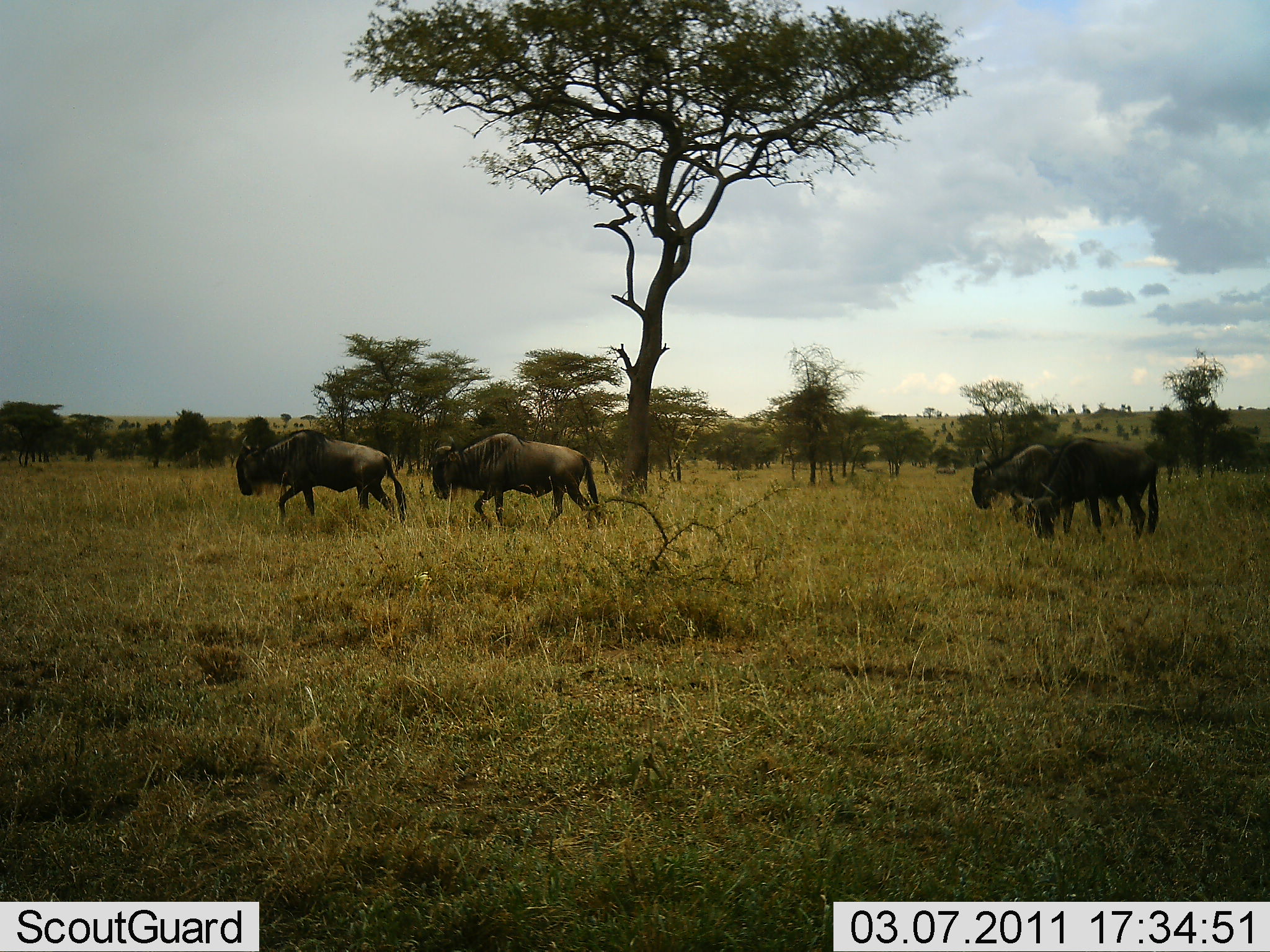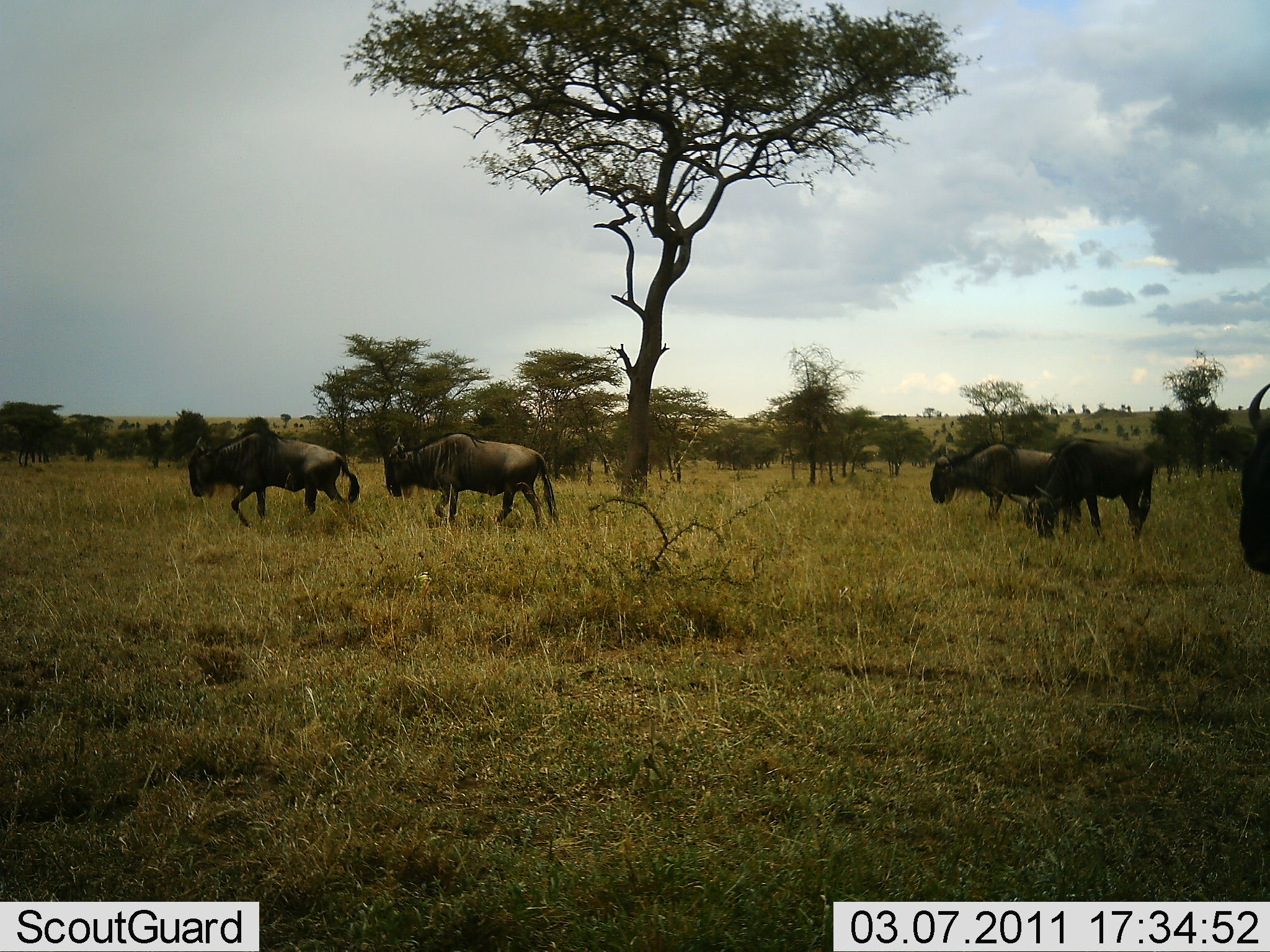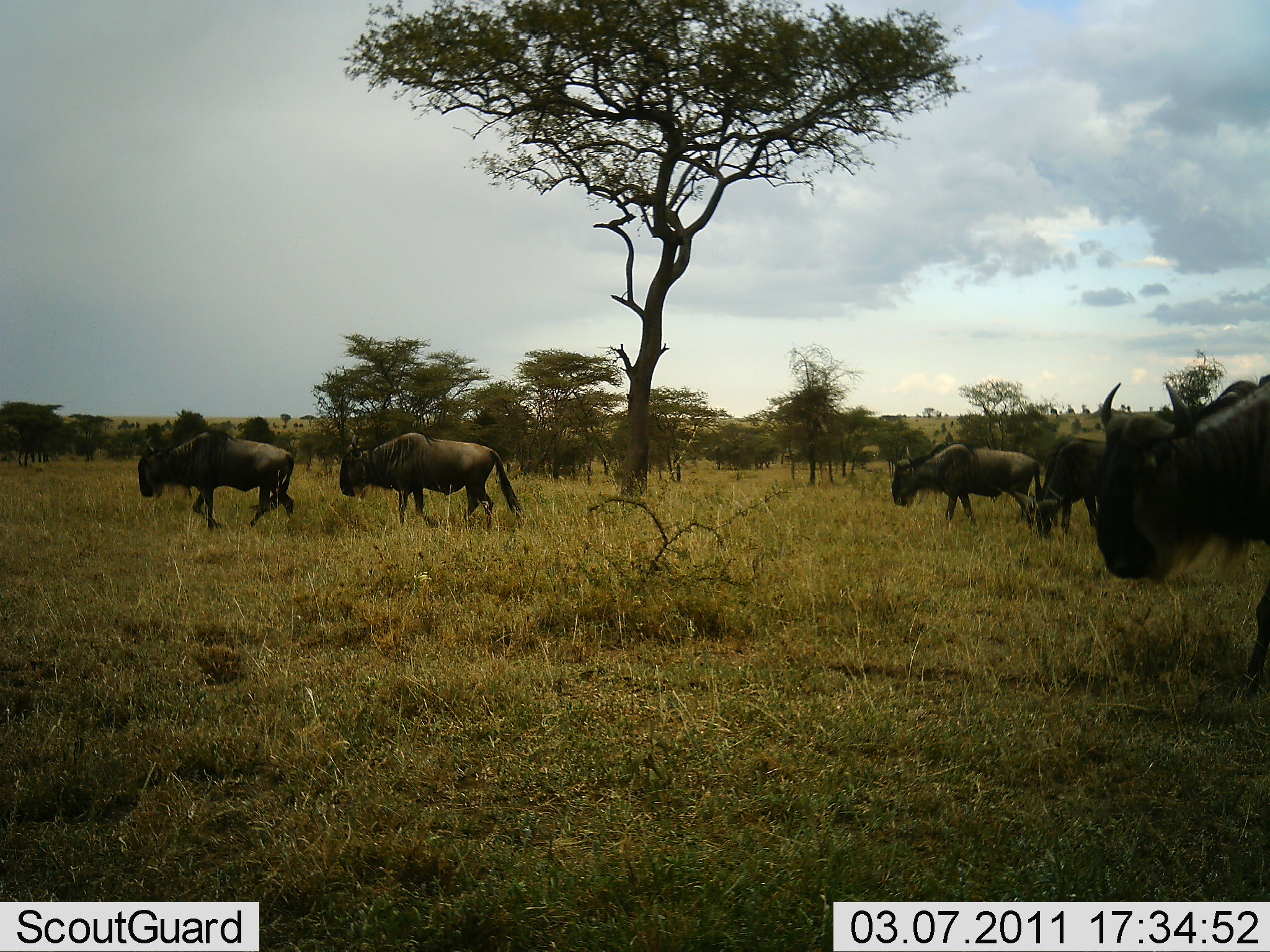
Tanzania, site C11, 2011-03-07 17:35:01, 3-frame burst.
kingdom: Animalia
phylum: Chordata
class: Mammalia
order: Artiodactyla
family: Bovidae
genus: Connochaetes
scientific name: Connochaetes taurinus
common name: blue wildebeest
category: wildebeest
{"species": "wildebeest (blue wildebeest) (Connochaetes taurinus)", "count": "5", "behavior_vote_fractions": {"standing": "27%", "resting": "0%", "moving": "100%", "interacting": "0%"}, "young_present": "0%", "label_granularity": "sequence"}